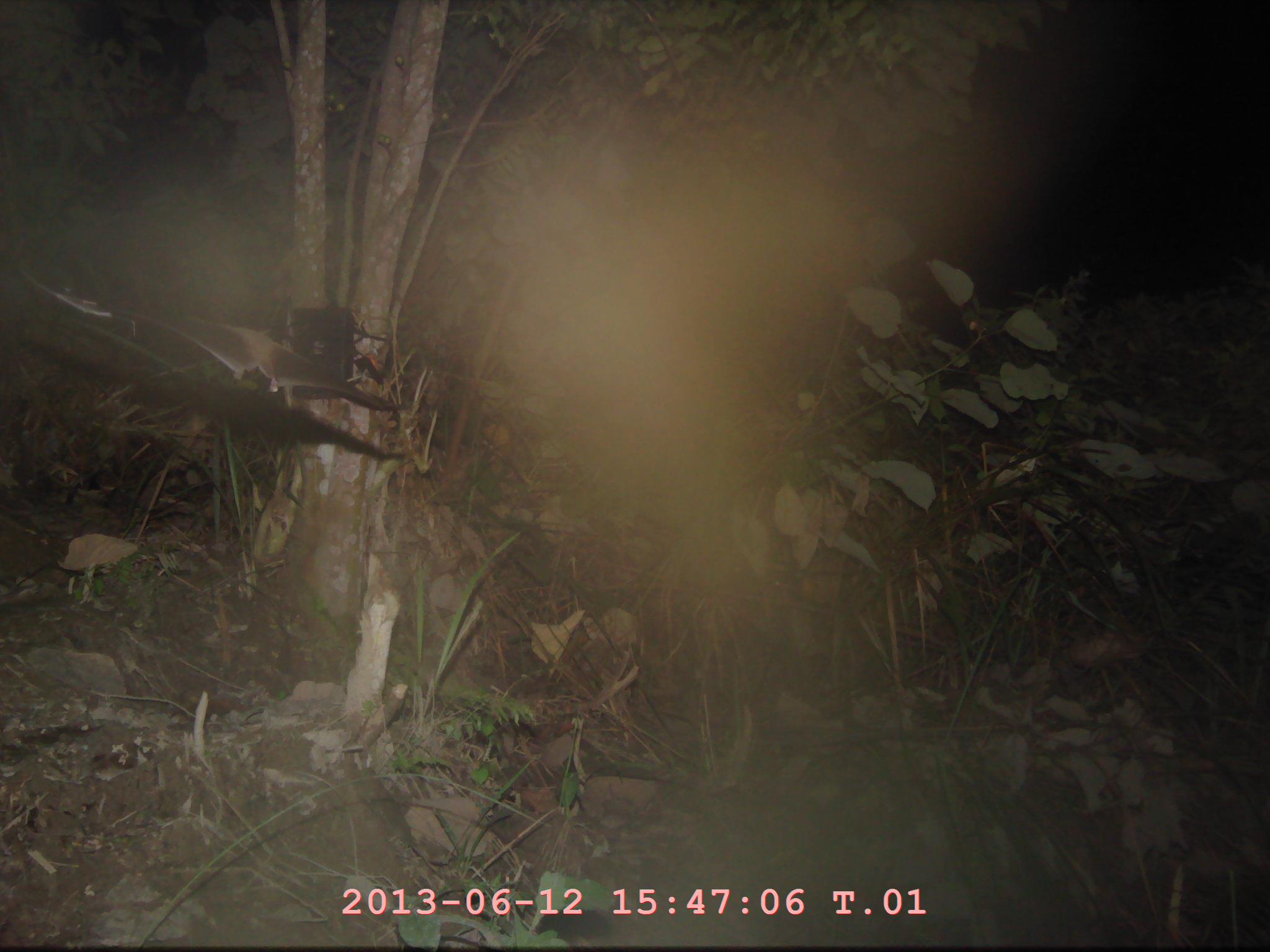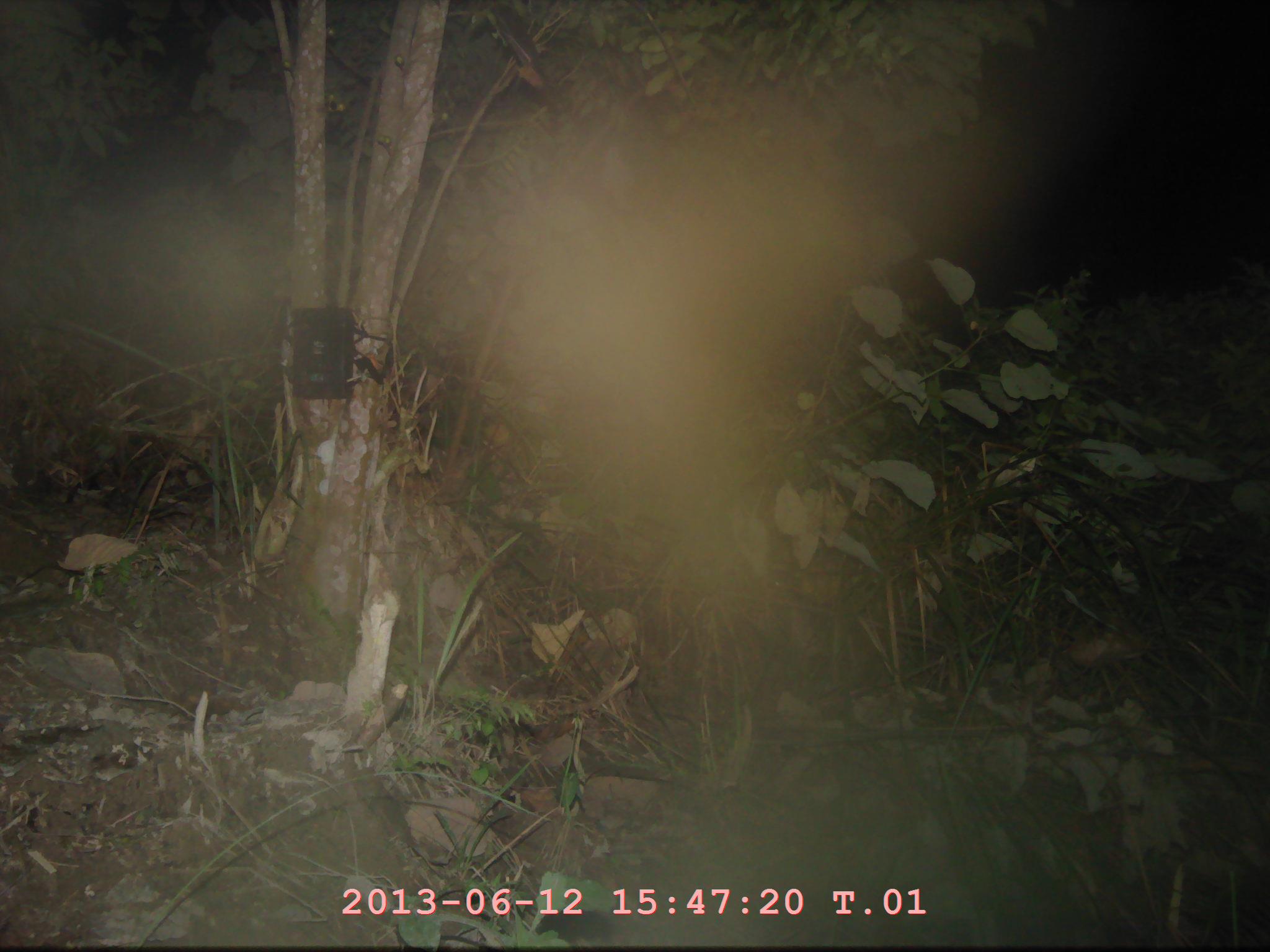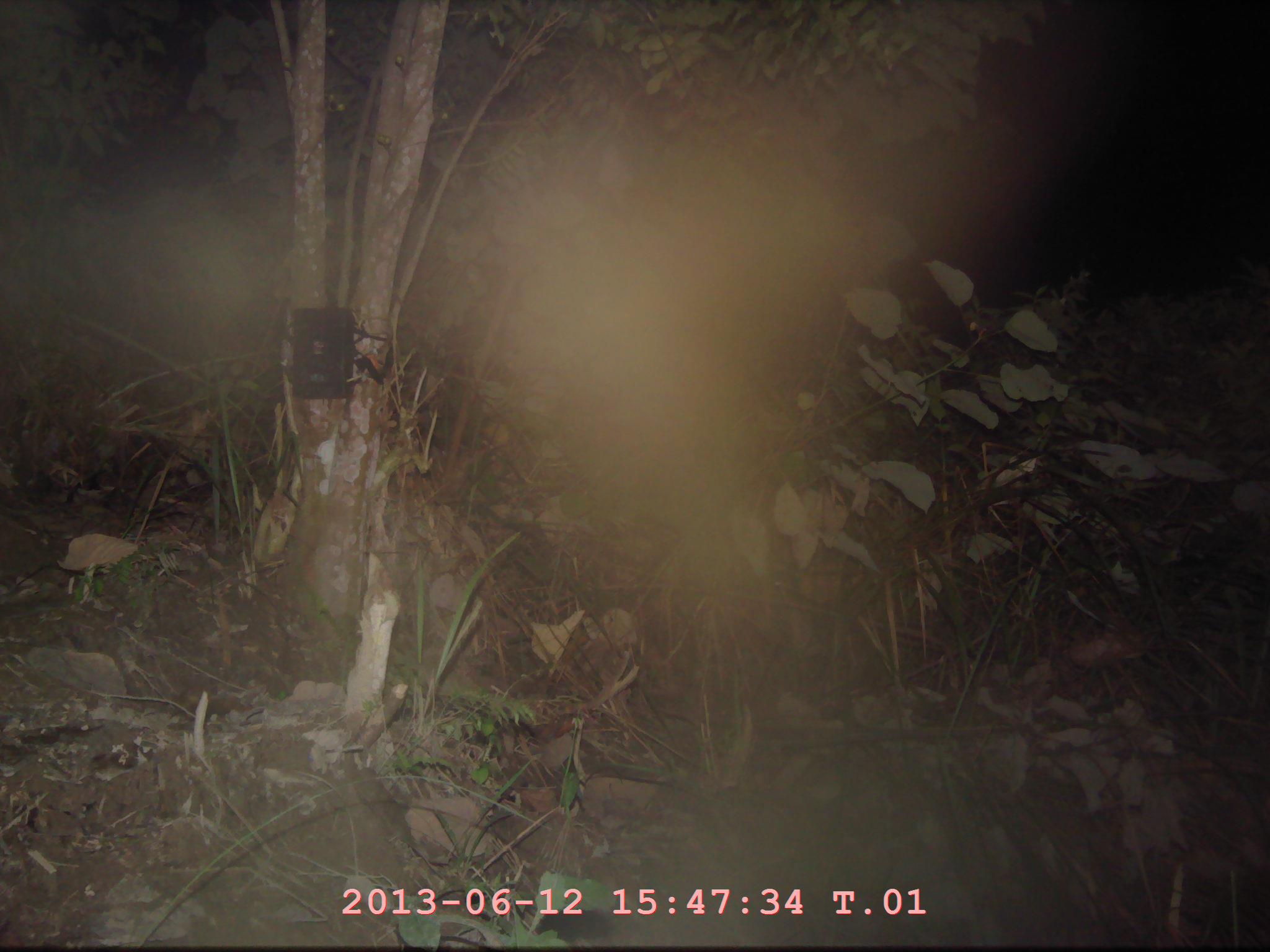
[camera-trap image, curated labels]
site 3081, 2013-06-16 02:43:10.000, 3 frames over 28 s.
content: unidentified animal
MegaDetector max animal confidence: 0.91